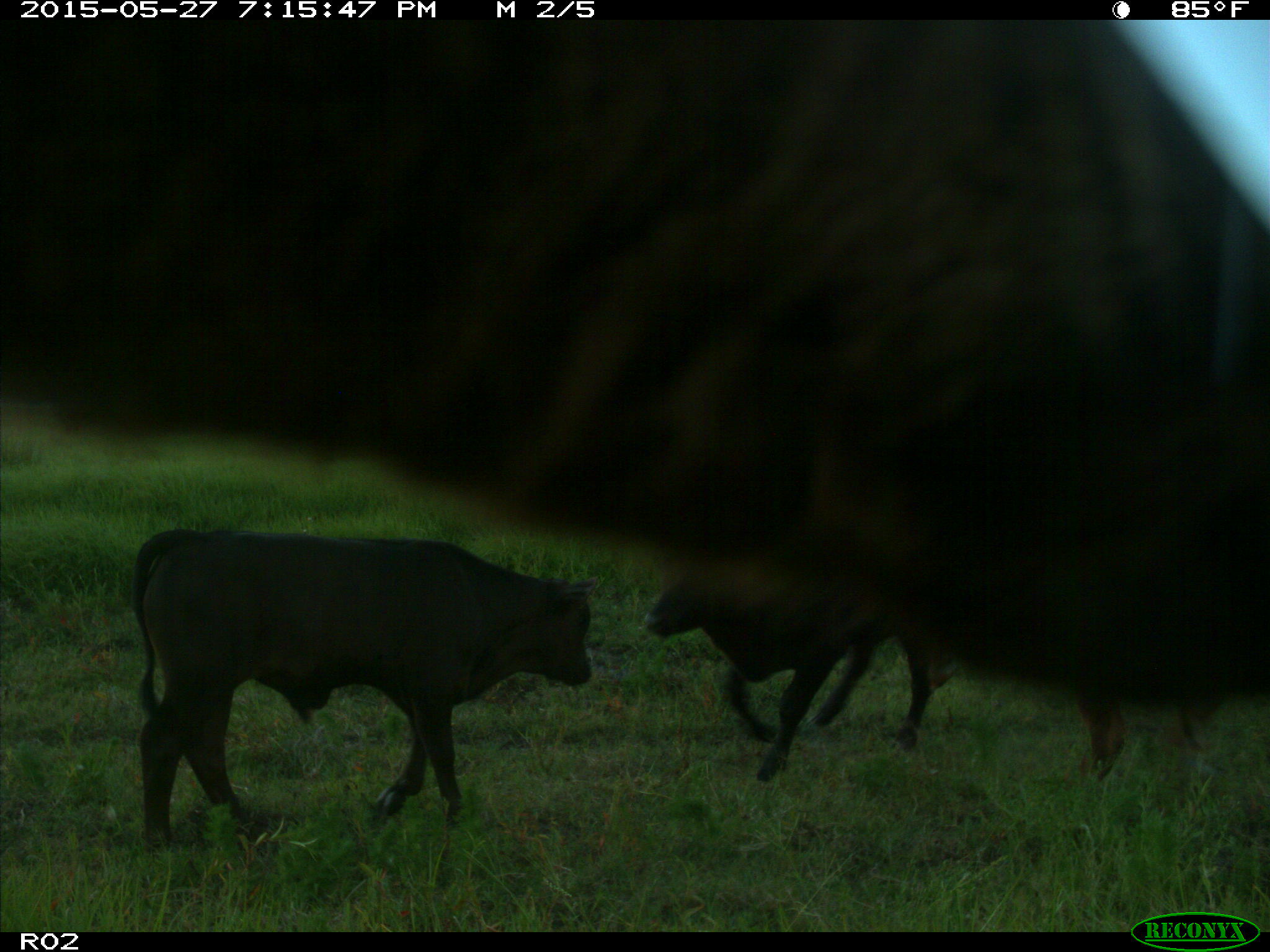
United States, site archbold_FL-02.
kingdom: Animalia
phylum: Chordata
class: Mammalia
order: Artiodactyla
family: Bovidae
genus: Bos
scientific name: Bos taurus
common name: domestic cow